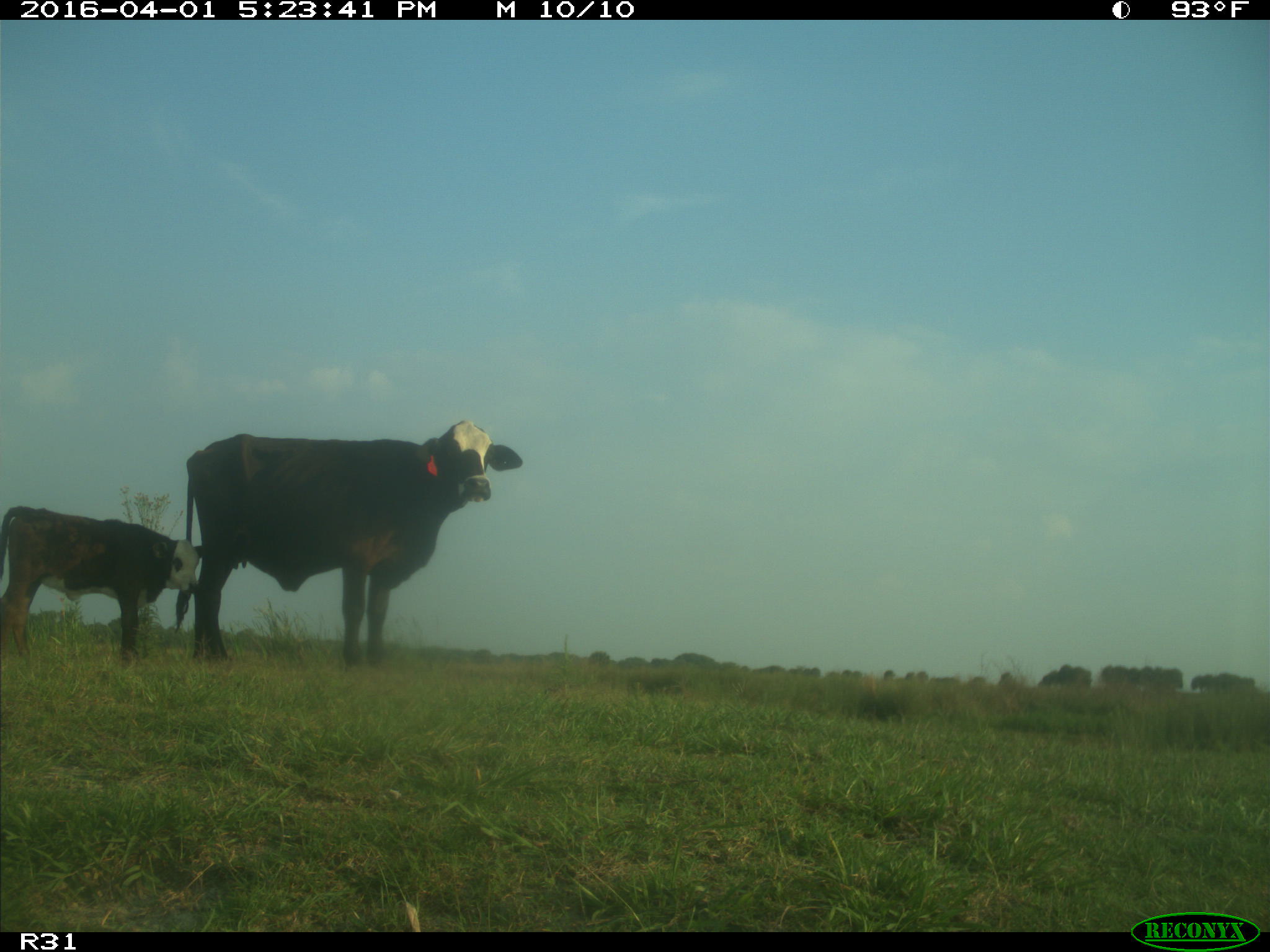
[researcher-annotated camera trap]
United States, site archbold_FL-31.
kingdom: Animalia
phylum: Chordata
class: Mammalia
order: Artiodactyla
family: Bovidae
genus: Bos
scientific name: Bos taurus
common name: domestic cow